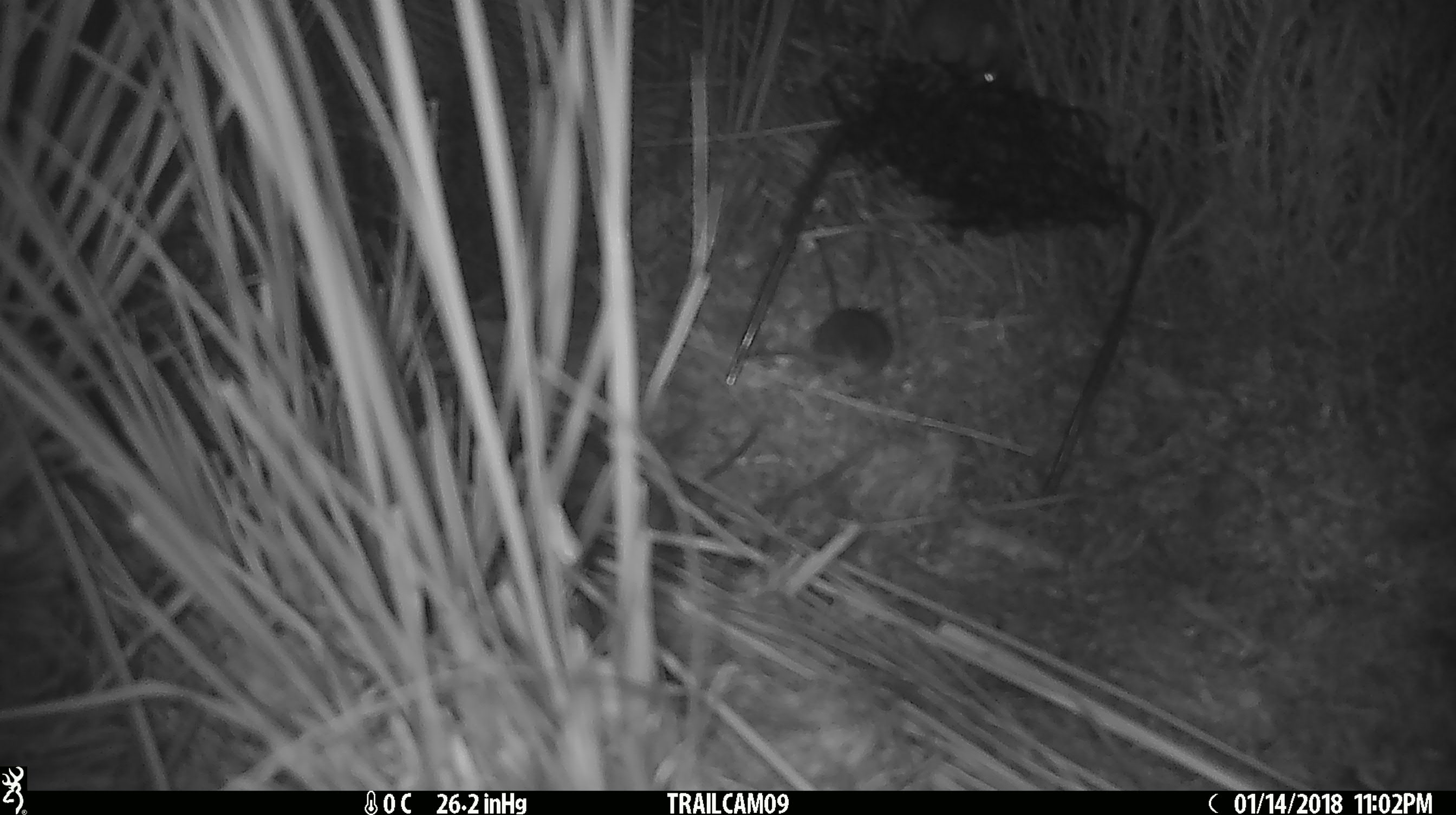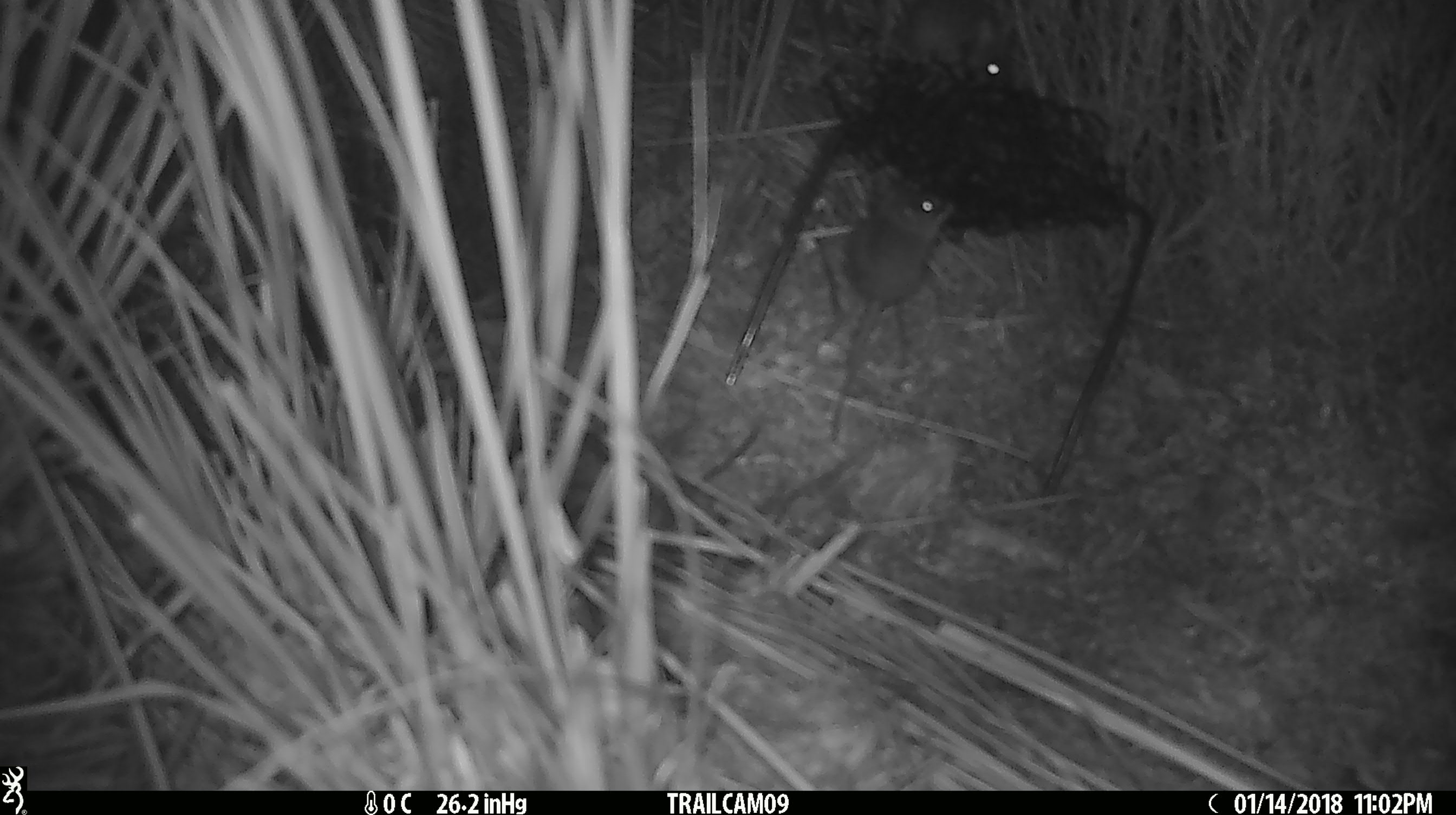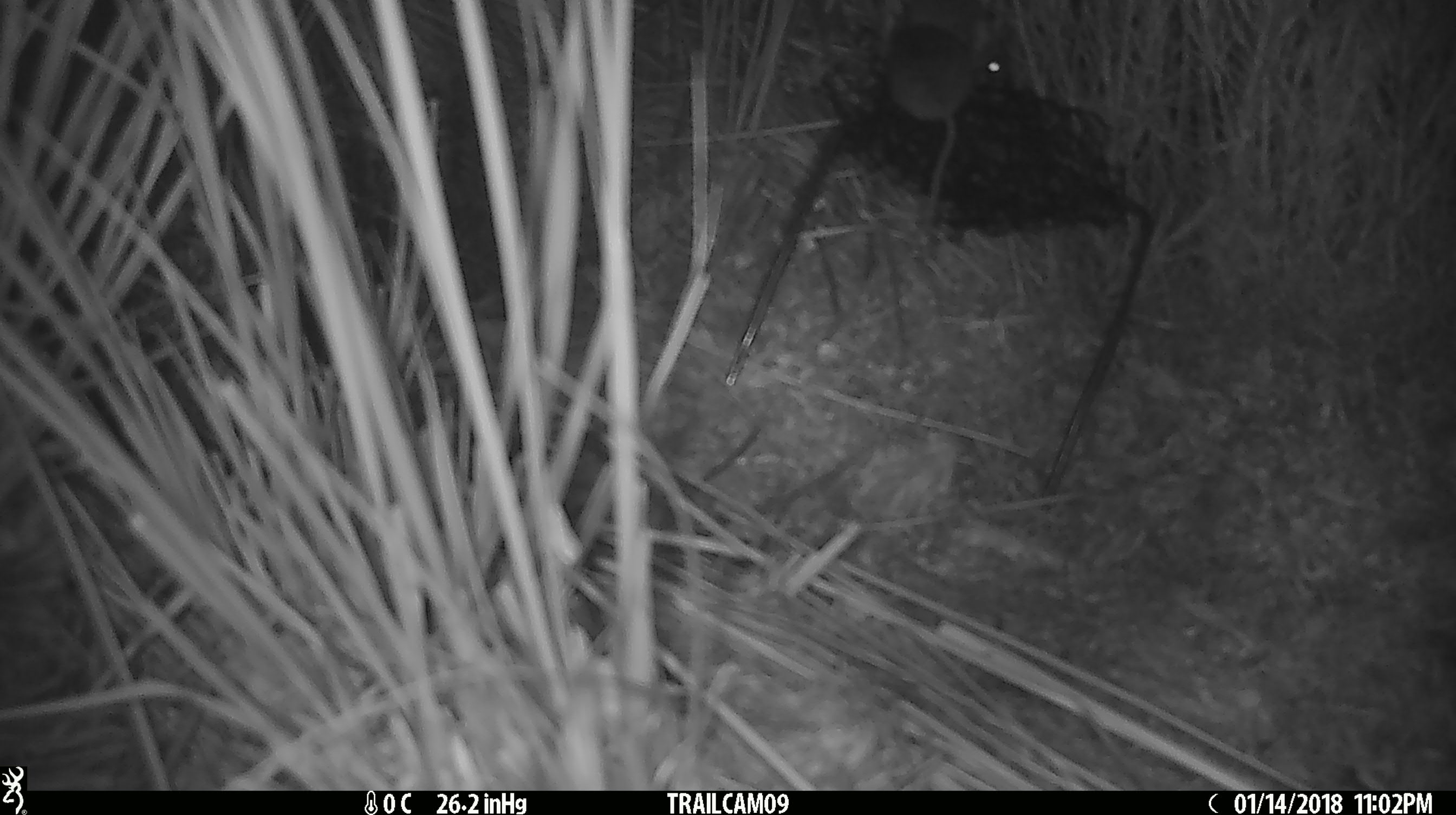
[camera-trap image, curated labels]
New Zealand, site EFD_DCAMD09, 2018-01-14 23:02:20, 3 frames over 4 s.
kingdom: Animalia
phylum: Chordata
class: Mammalia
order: Rodentia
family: Muridae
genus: Mus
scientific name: Mus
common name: mouse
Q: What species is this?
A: Mouse (Mus).